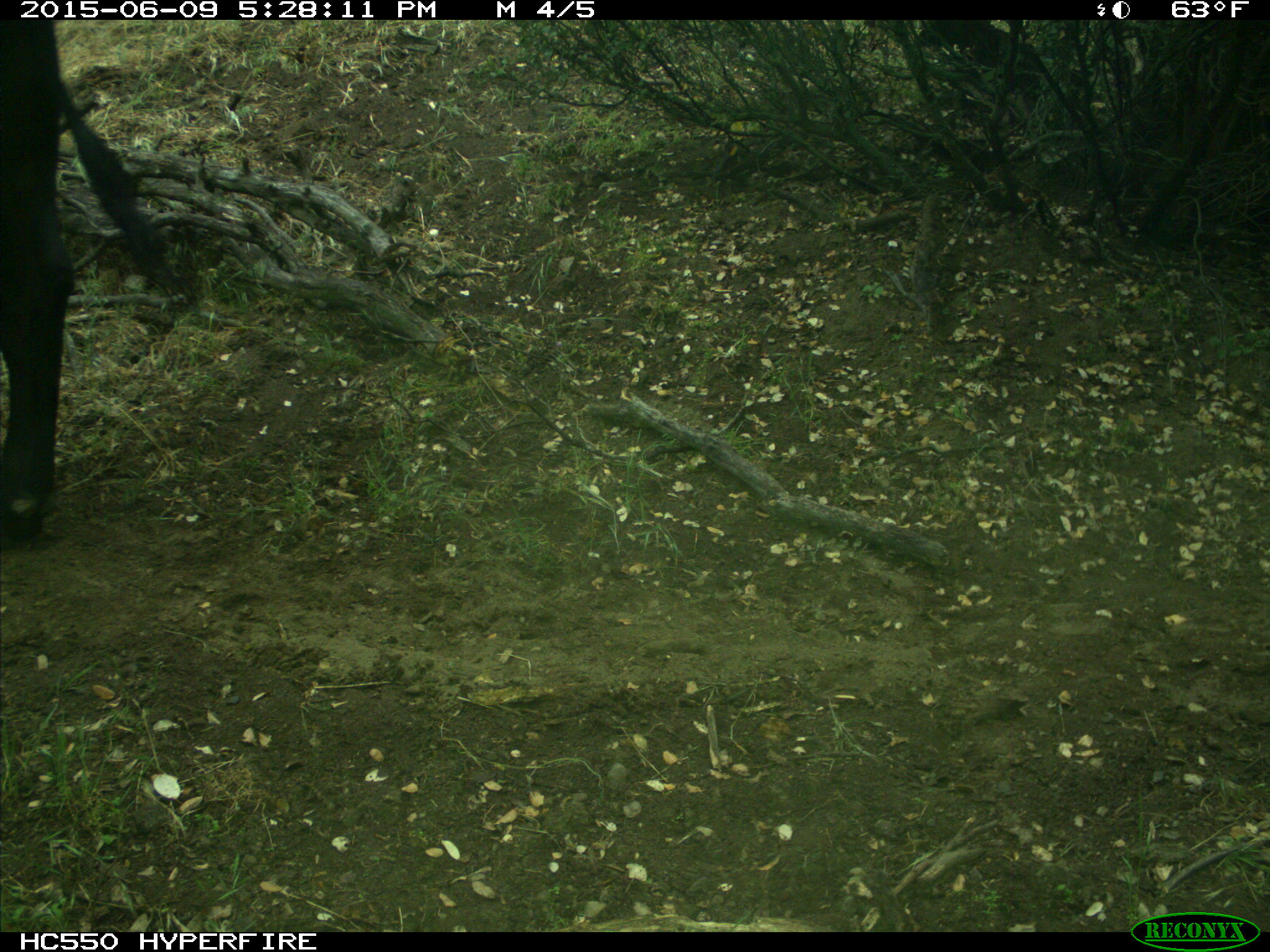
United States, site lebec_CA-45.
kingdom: Animalia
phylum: Chordata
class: Mammalia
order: Artiodactyla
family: Bovidae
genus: Bos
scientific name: Bos taurus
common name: domestic cow